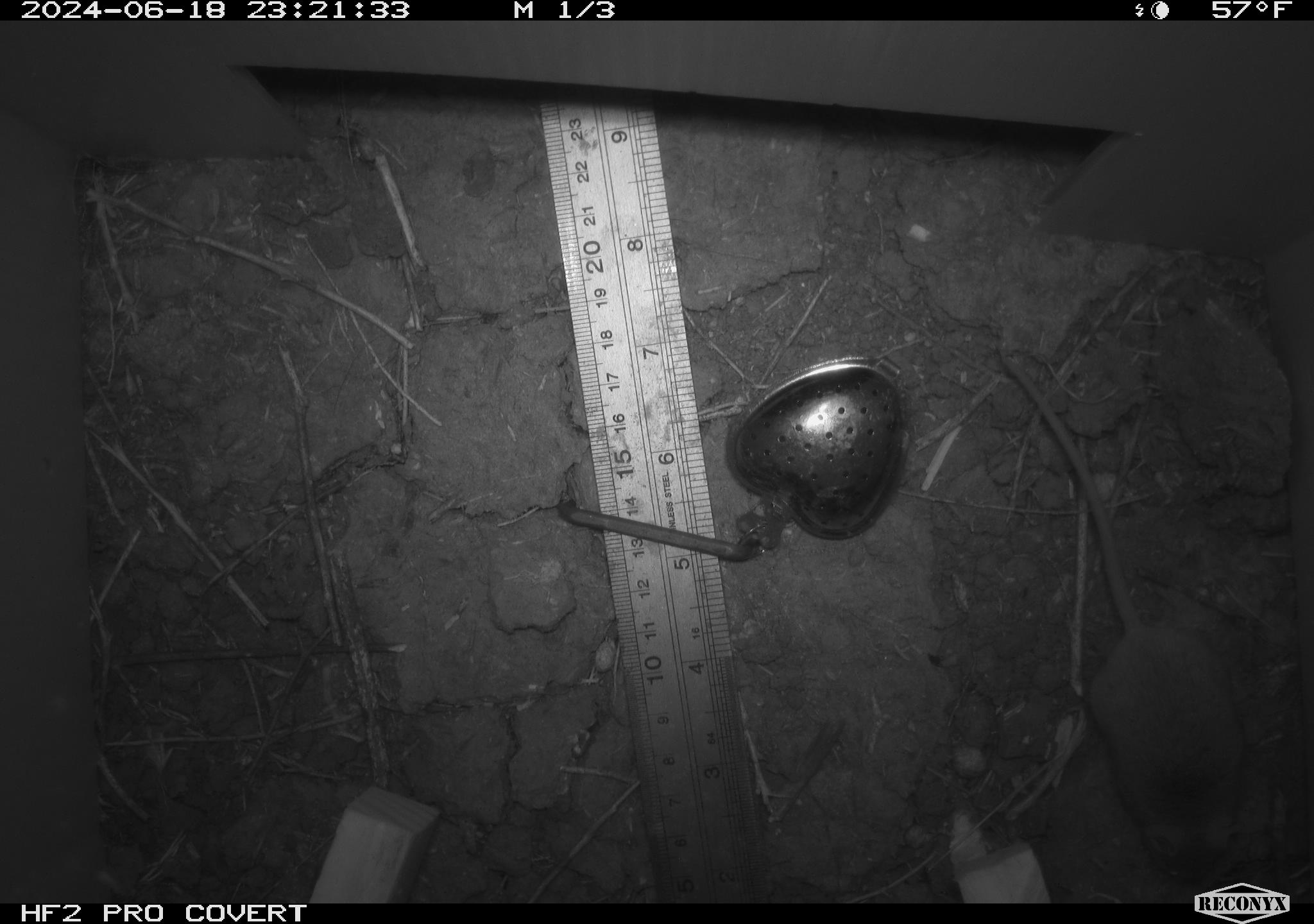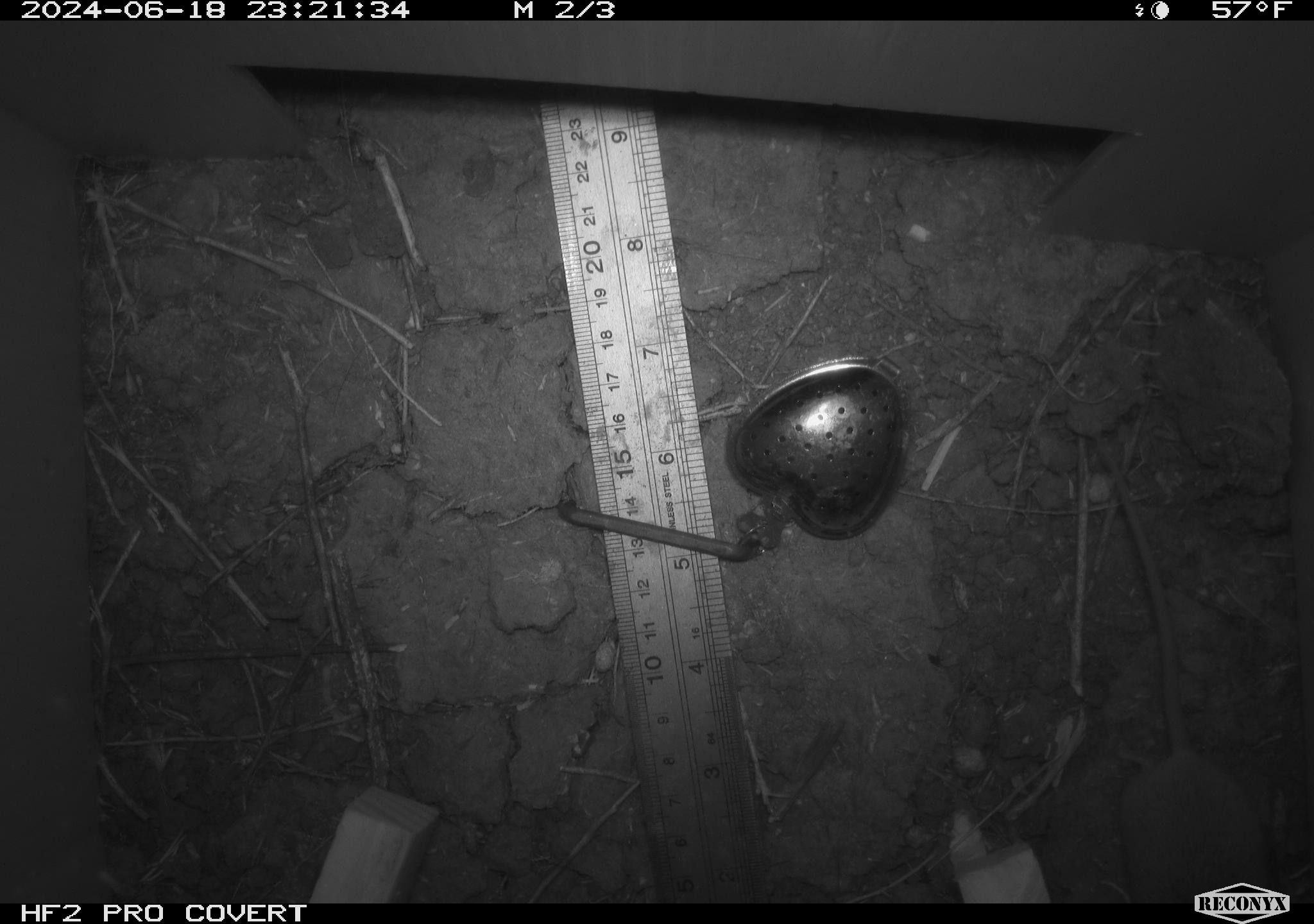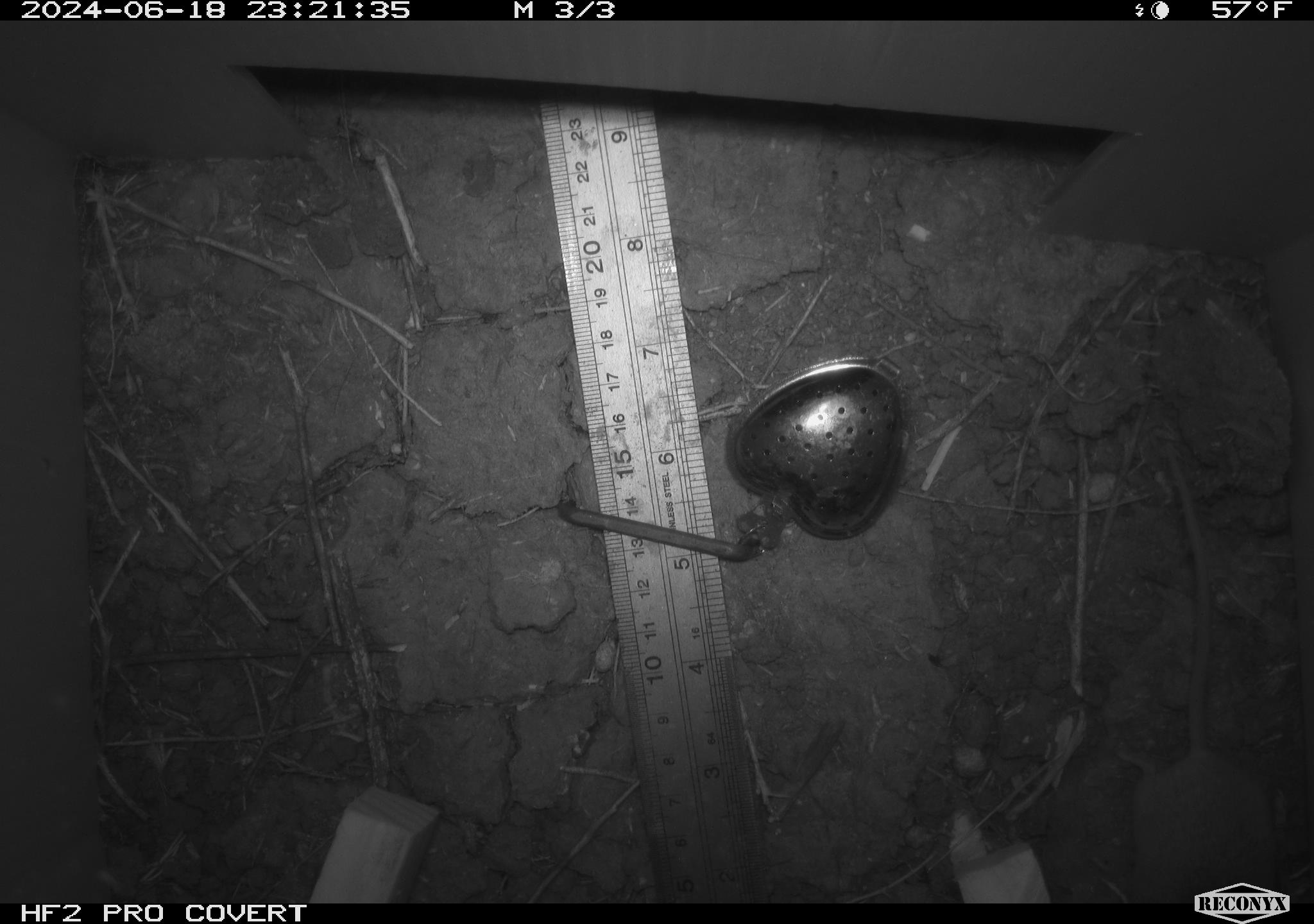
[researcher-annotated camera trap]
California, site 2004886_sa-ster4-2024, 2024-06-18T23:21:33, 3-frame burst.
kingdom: Animalia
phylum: Chordata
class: Mammalia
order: Rodentia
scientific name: Rodentia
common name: mouse species